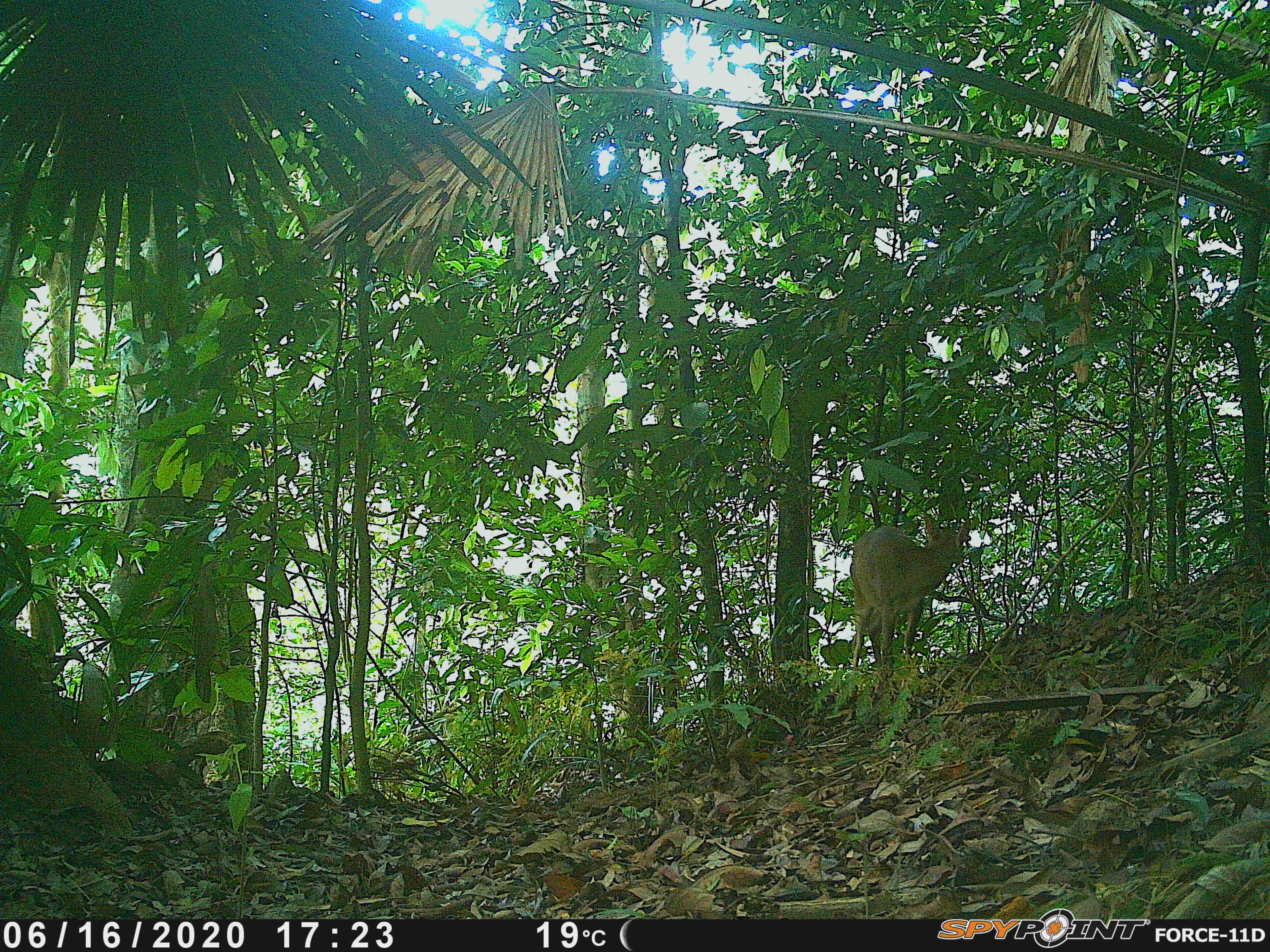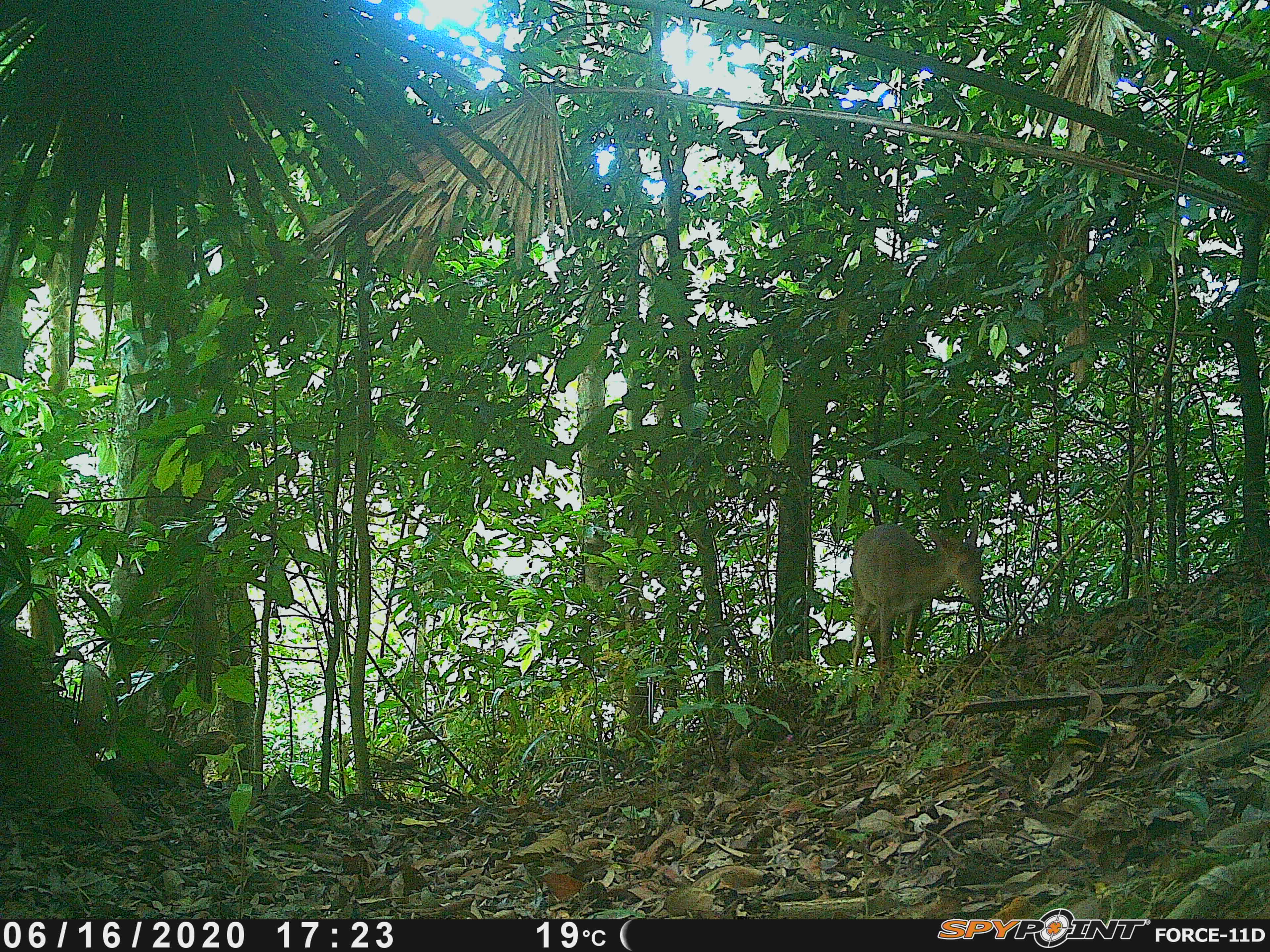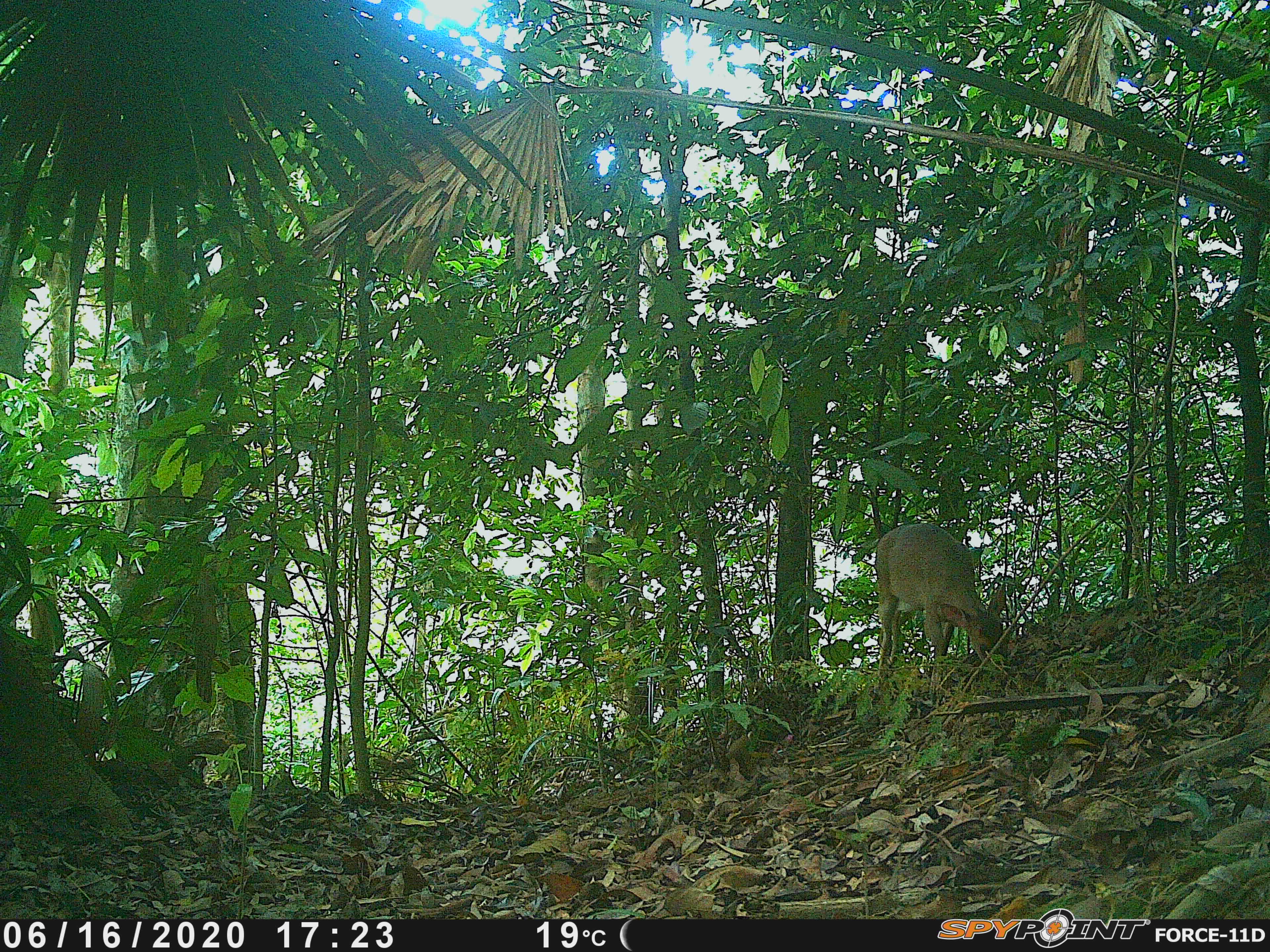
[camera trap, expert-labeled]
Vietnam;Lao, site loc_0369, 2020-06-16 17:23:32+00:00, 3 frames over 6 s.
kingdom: Animalia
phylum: Chordata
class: Mammalia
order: Artiodactyla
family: Cervidae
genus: Muntiacus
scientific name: Muntiacus vuquangensis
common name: large-antlered muntjac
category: large antlered muntjac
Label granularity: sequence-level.